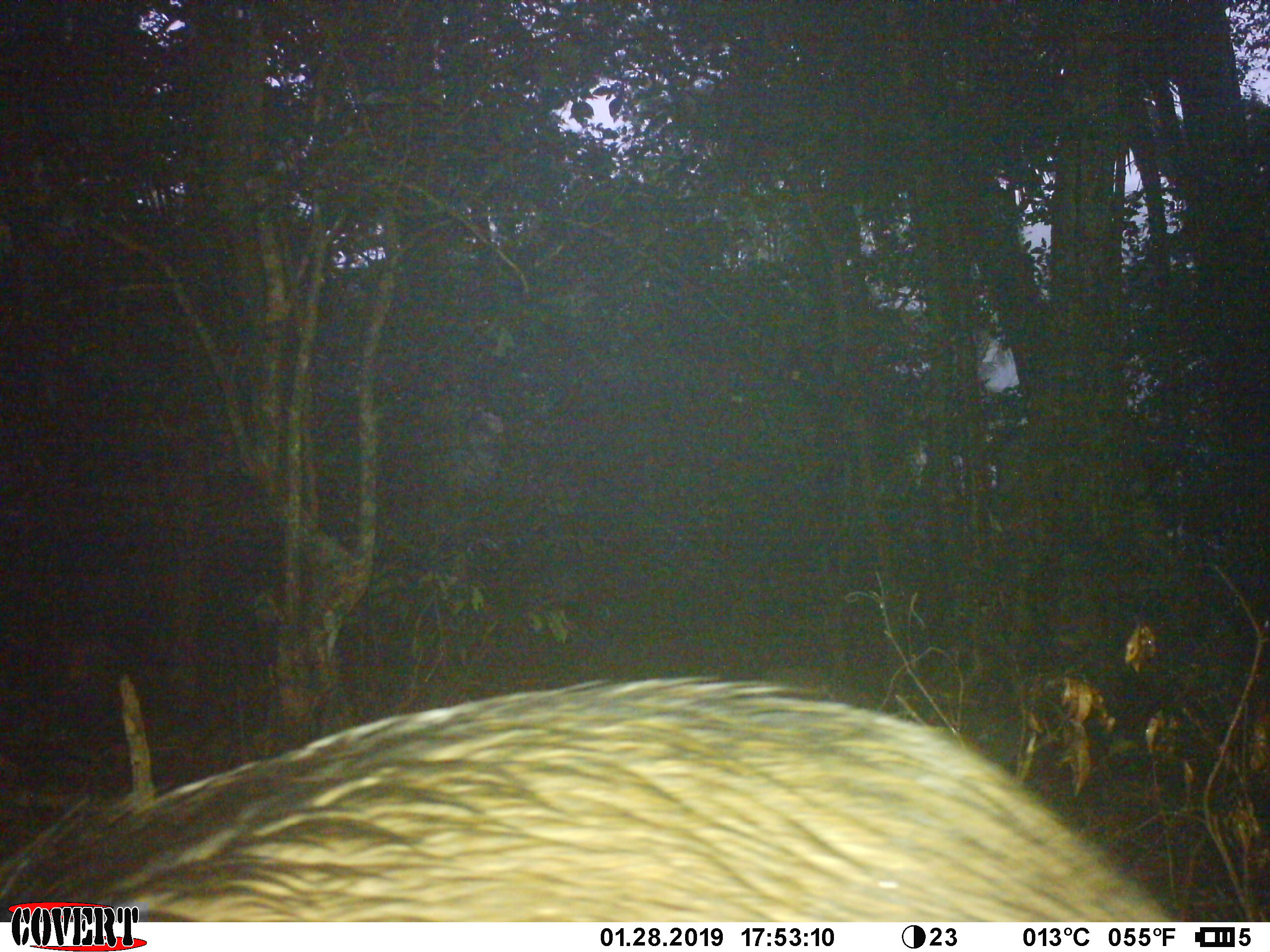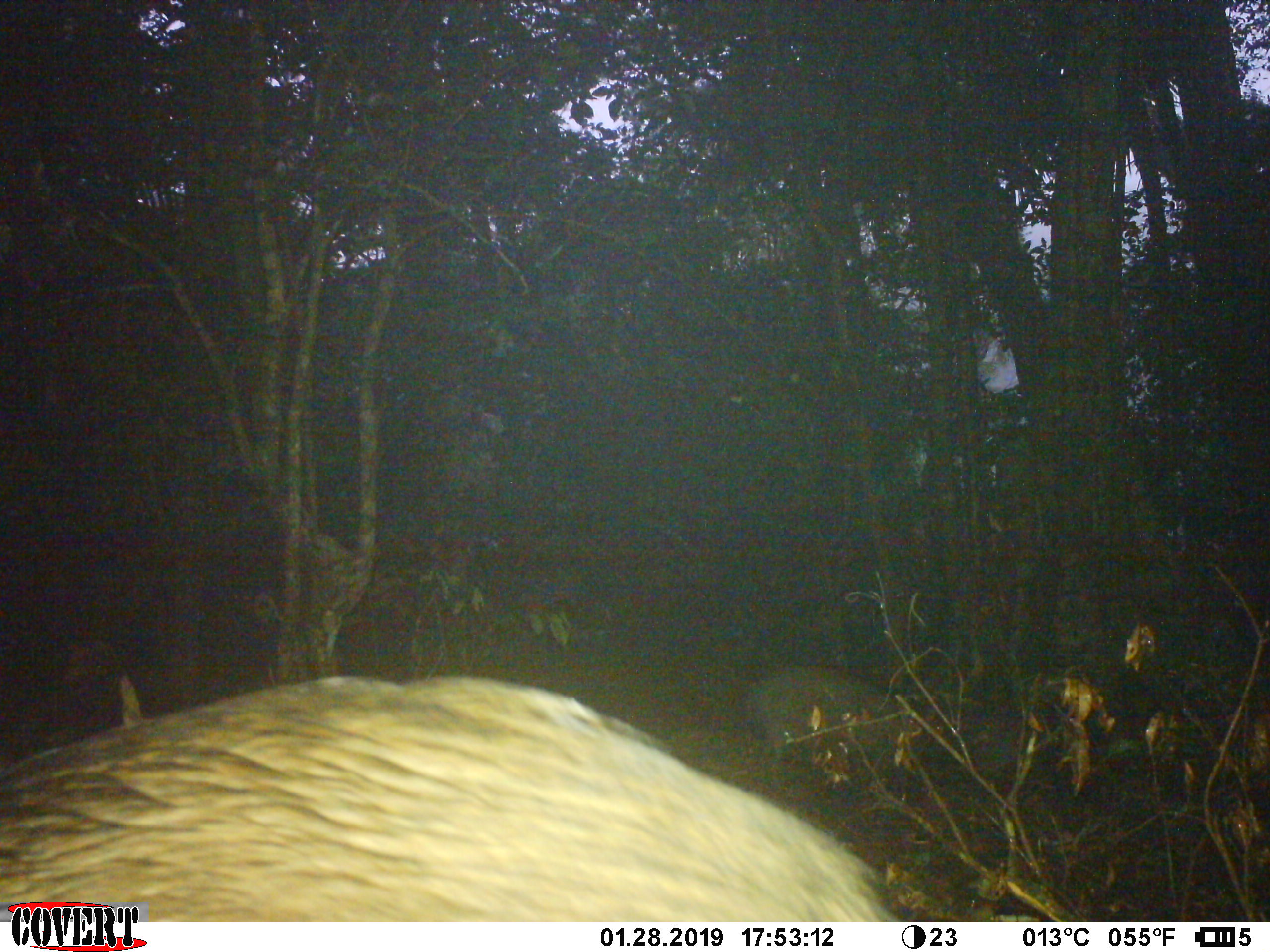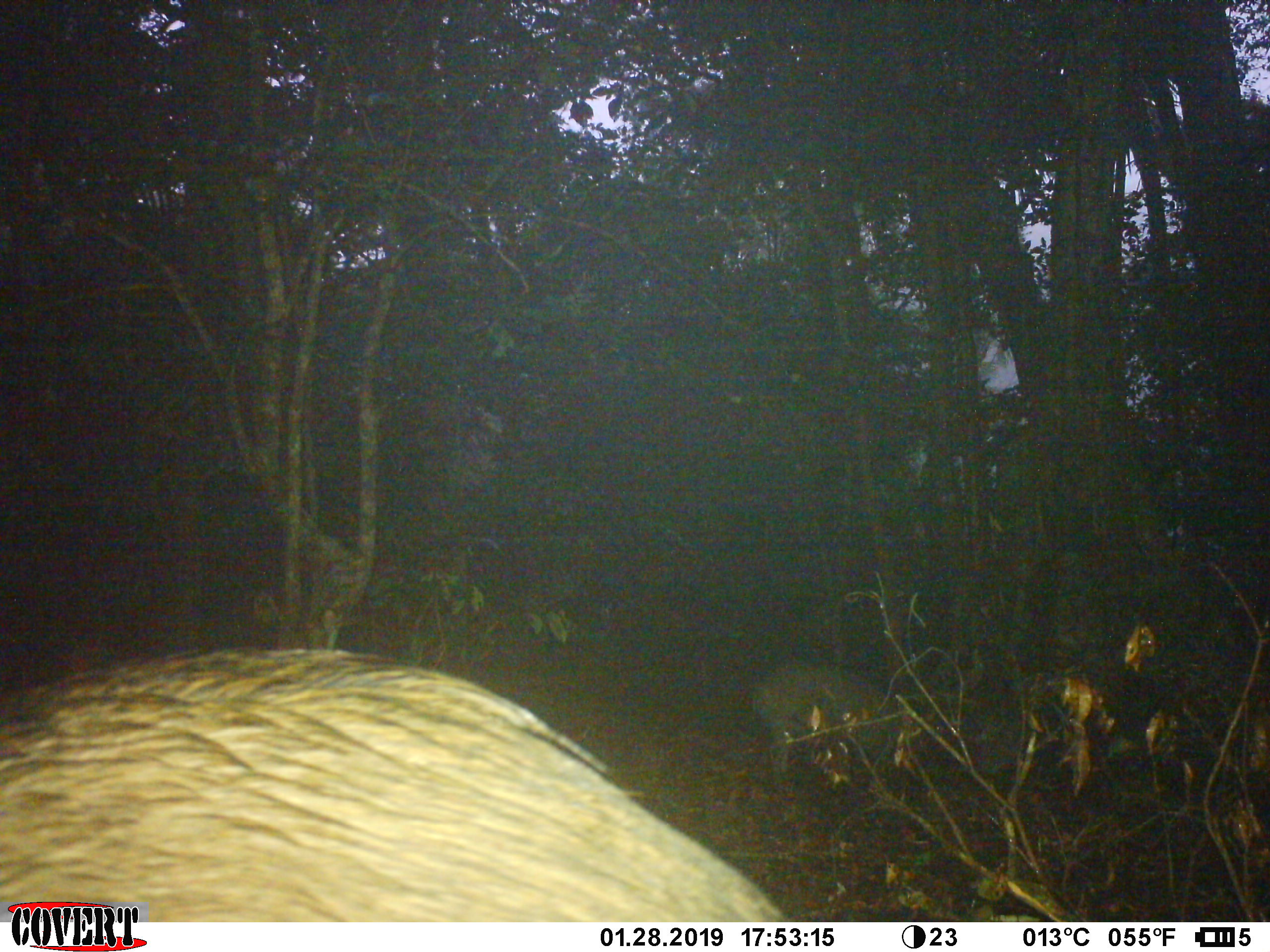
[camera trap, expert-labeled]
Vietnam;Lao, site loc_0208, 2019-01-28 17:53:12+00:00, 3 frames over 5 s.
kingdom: Animalia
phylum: Chordata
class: Mammalia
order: Artiodactyla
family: Suidae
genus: Sus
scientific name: Sus scrofa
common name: eurasian wild pig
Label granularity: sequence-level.